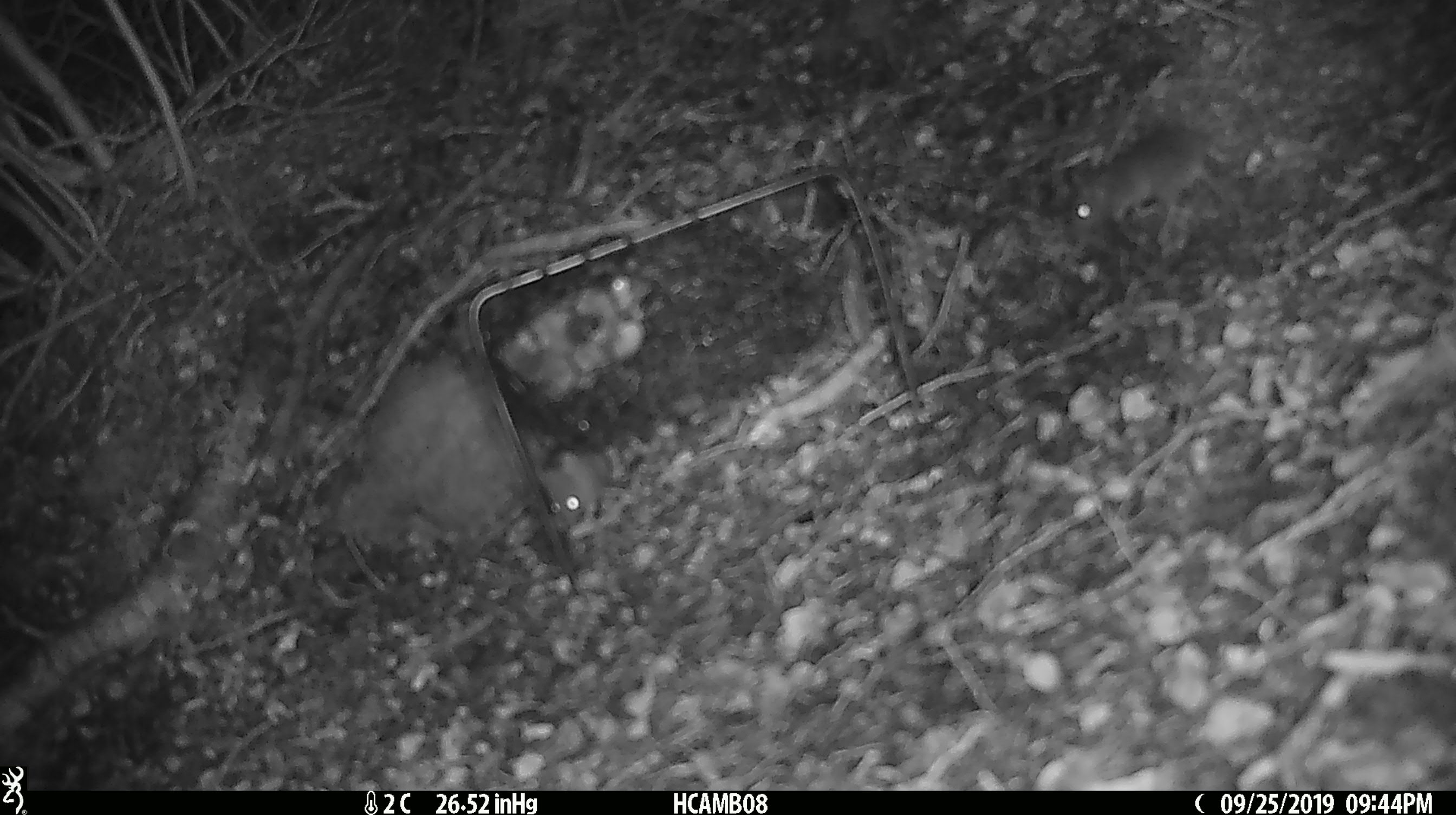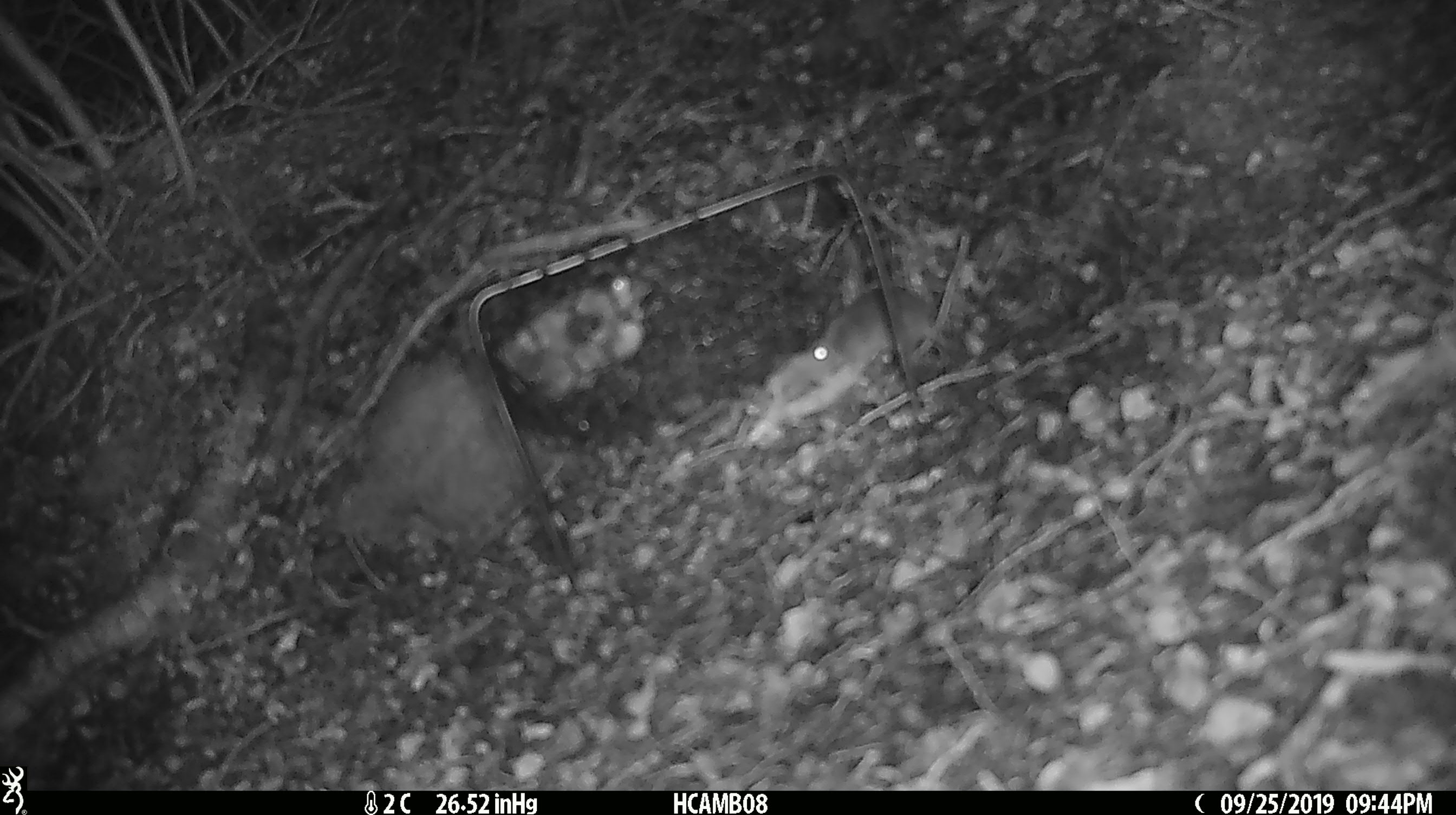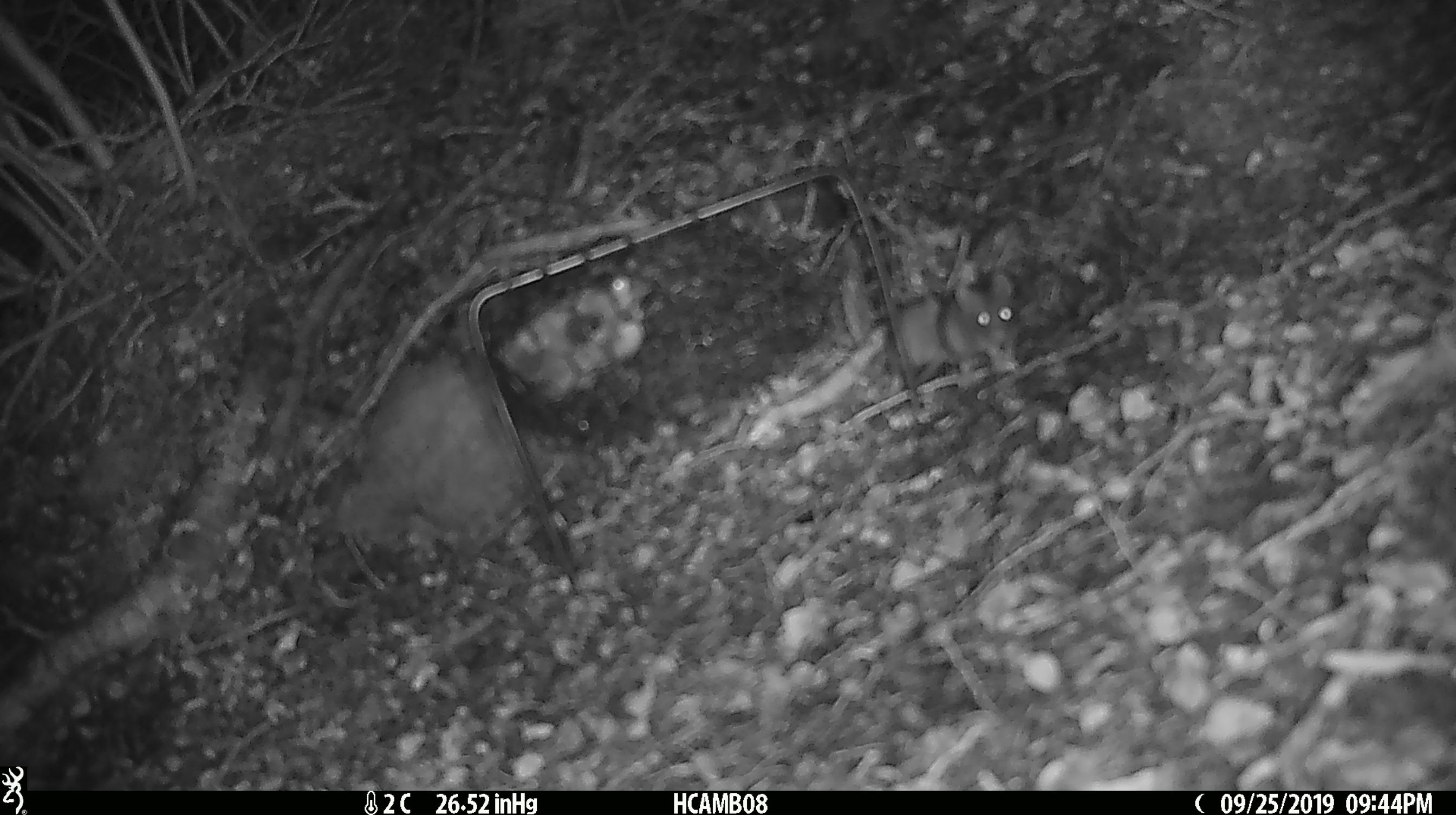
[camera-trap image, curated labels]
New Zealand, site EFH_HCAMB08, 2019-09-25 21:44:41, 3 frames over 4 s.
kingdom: Animalia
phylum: Chordata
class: Mammalia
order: Rodentia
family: Muridae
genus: Mus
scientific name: Mus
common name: mouse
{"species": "mouse (Mus)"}